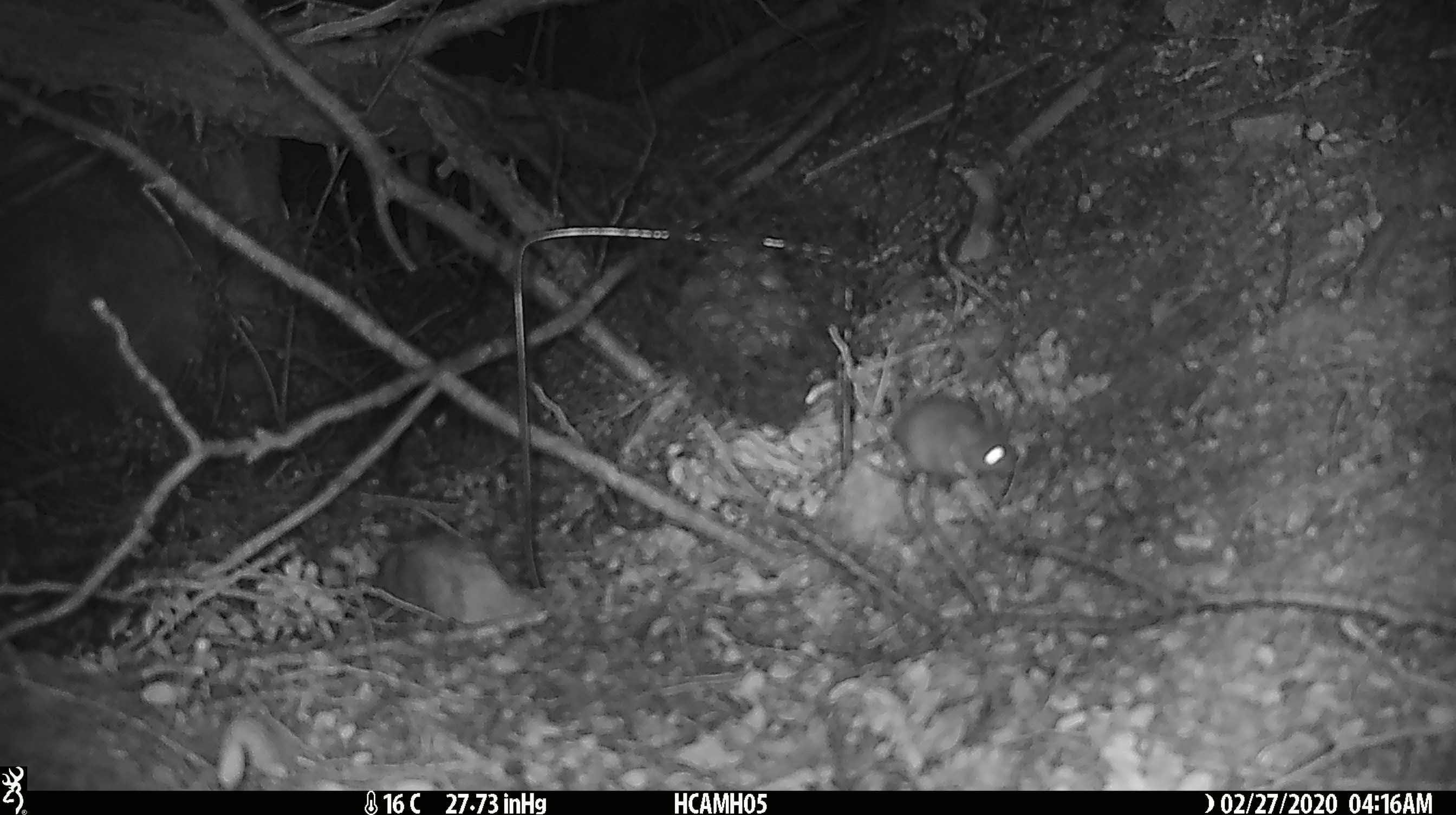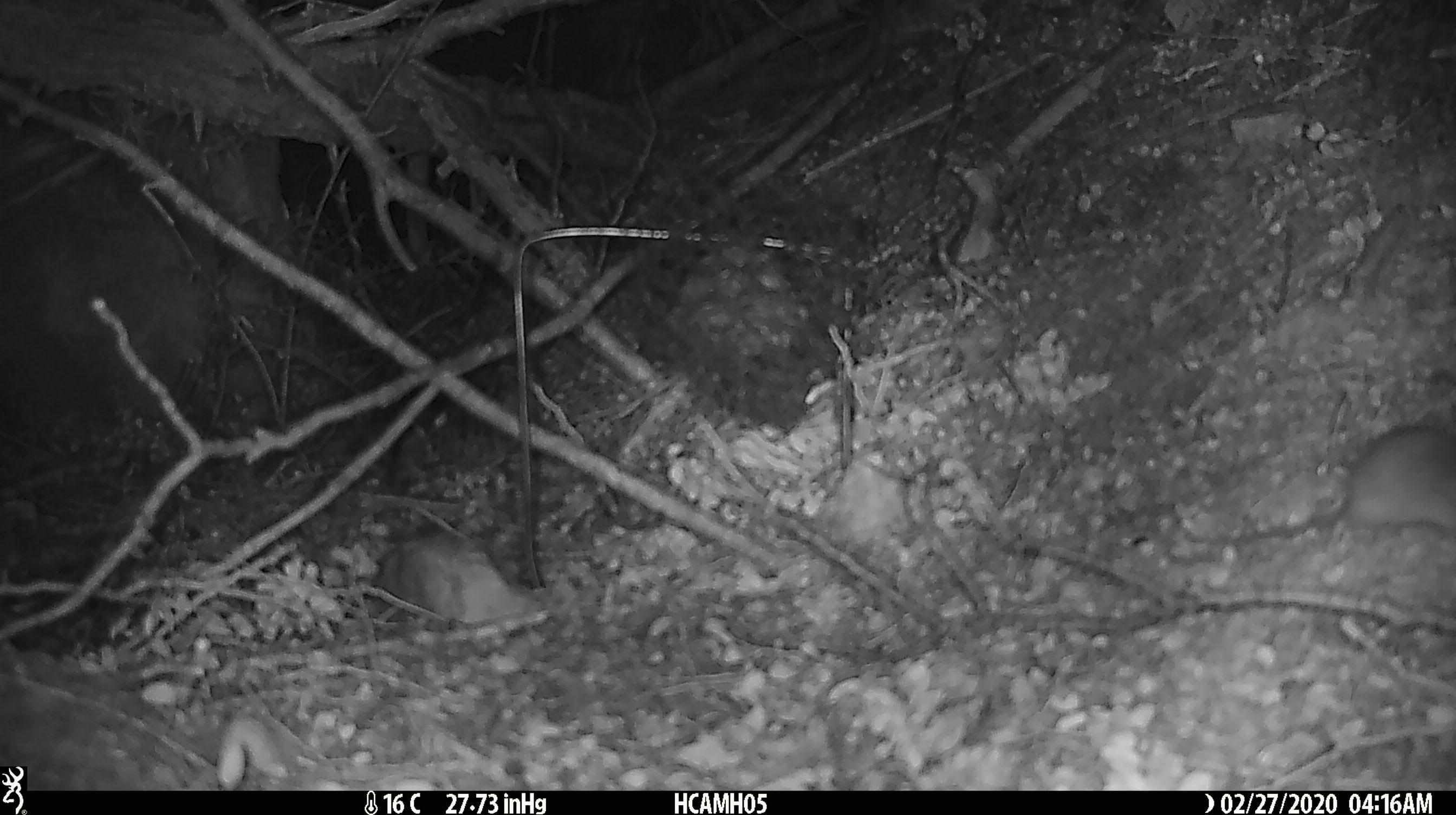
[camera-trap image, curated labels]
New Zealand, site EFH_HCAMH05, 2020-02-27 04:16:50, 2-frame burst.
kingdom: Animalia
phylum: Chordata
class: Mammalia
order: Rodentia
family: Muridae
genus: Mus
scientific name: Mus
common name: mouse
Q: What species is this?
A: Mouse (Mus).